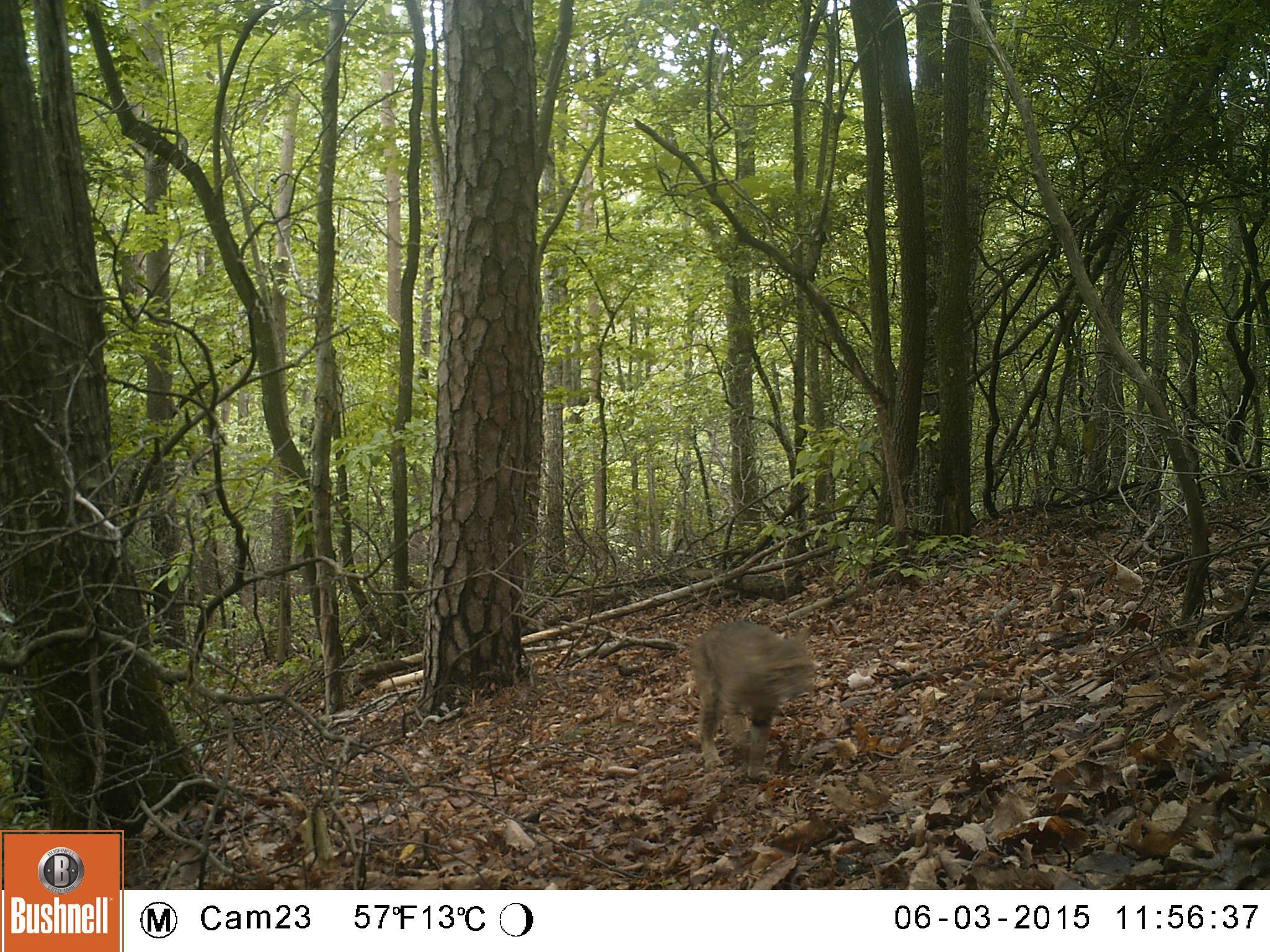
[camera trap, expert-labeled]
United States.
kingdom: Animalia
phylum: Chordata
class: Mammalia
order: Carnivora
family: Felidae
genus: Lynx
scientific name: Lynx rufus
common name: bobcat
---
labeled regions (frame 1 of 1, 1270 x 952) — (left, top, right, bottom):
Bobcat: (680, 616, 833, 773)